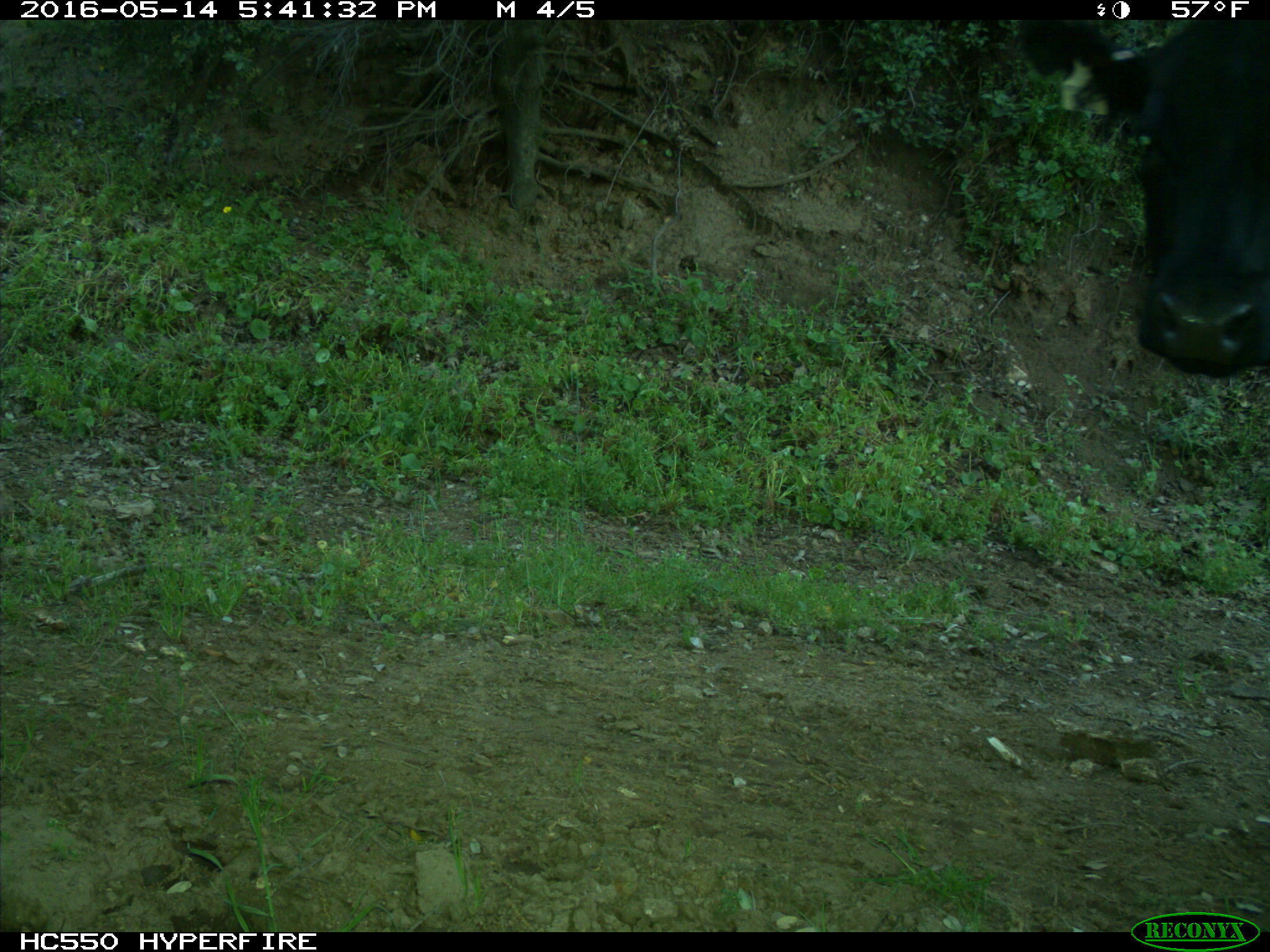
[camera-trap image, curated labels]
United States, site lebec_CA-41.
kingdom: Animalia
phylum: Chordata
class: Mammalia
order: Artiodactyla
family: Bovidae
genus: Bos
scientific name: Bos taurus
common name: domestic cow